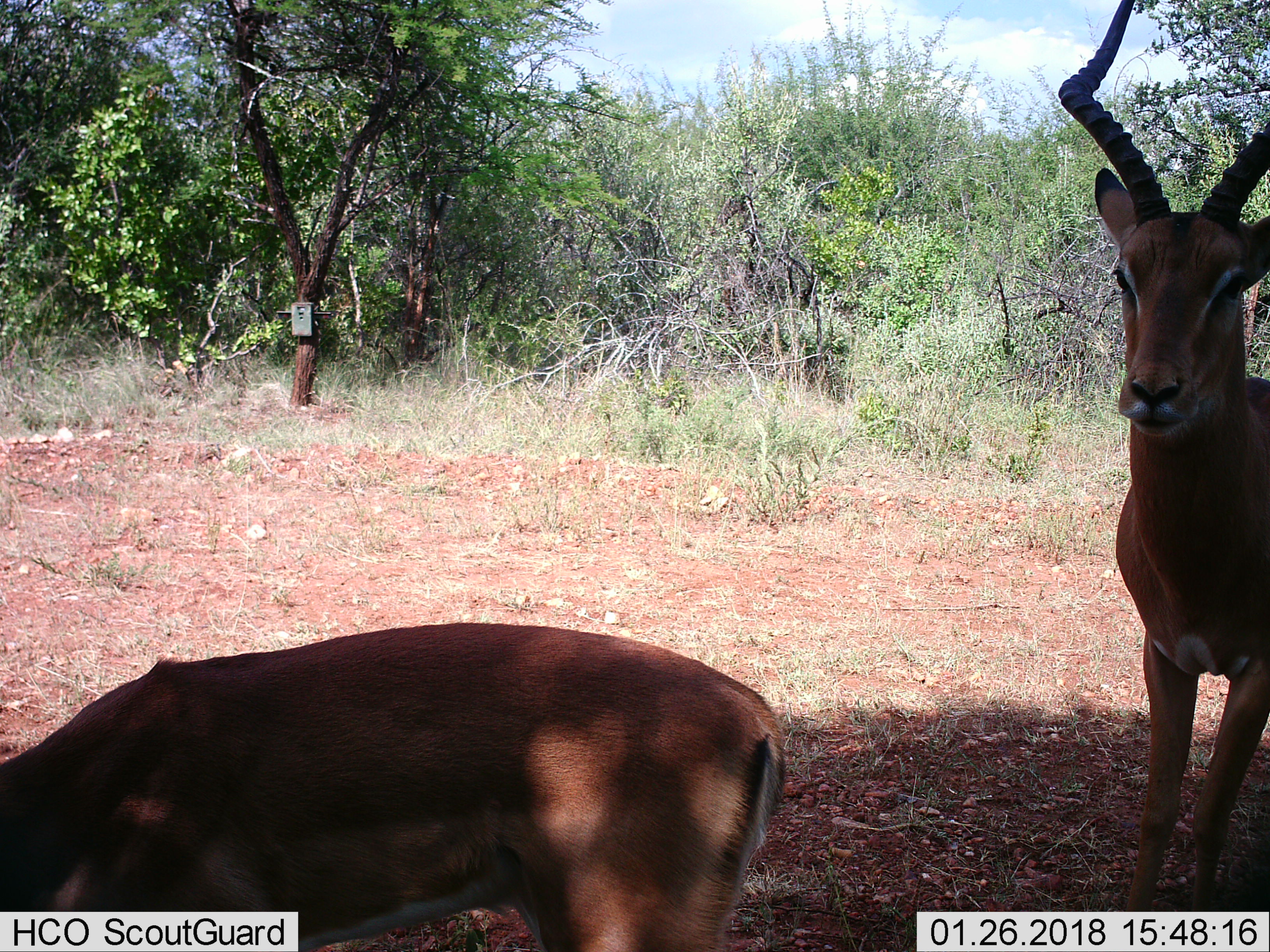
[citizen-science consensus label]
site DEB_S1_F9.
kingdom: Animalia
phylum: Chordata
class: Mammalia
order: Artiodactyla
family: Bovidae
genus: Aepyceros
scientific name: Aepyceros melampus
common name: impala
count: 2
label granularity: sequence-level